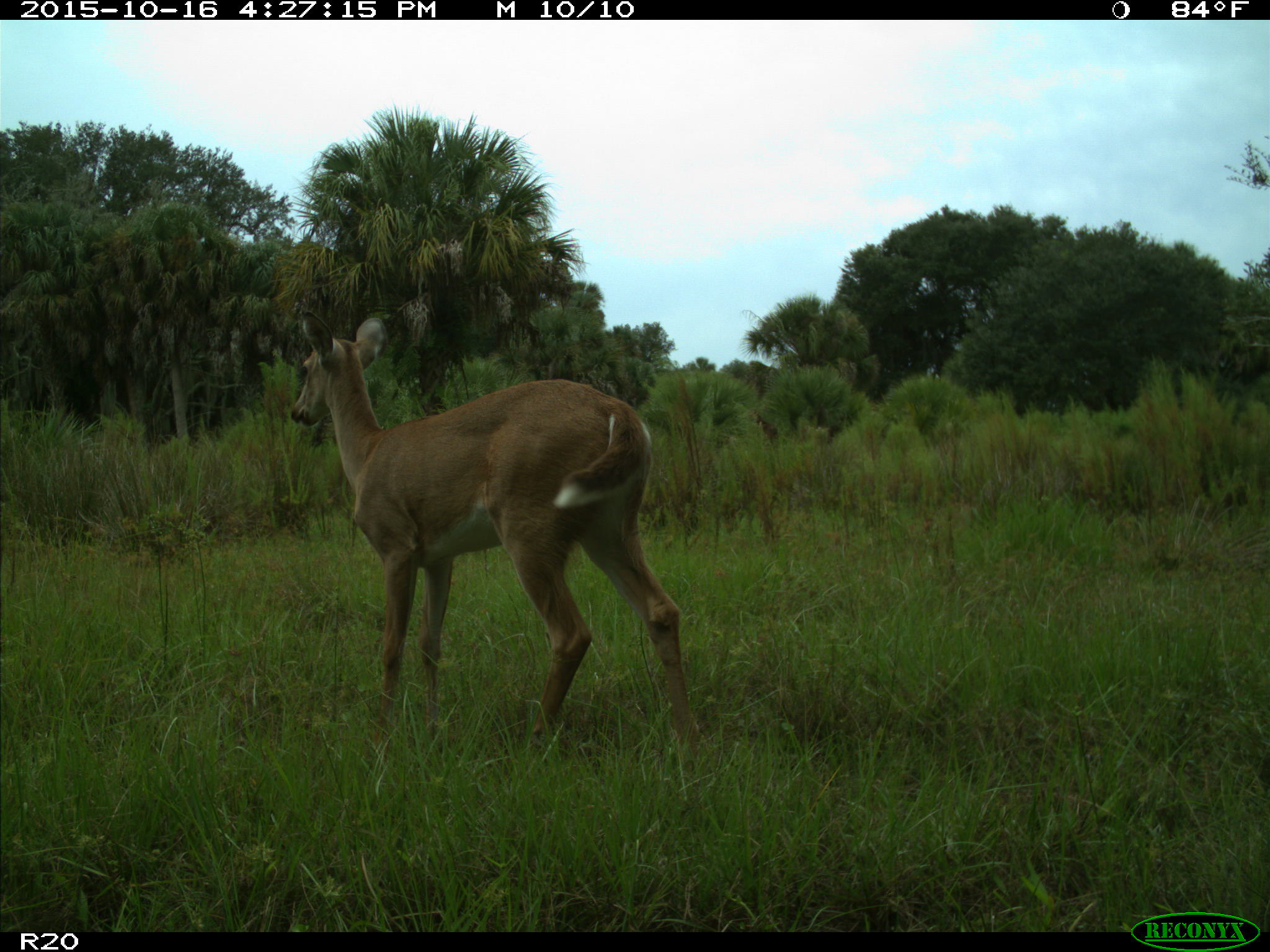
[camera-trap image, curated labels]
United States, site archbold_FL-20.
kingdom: Animalia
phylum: Chordata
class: Mammalia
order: Artiodactyla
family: Cervidae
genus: Odocoileus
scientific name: Odocoileus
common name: deer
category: unidentified deer